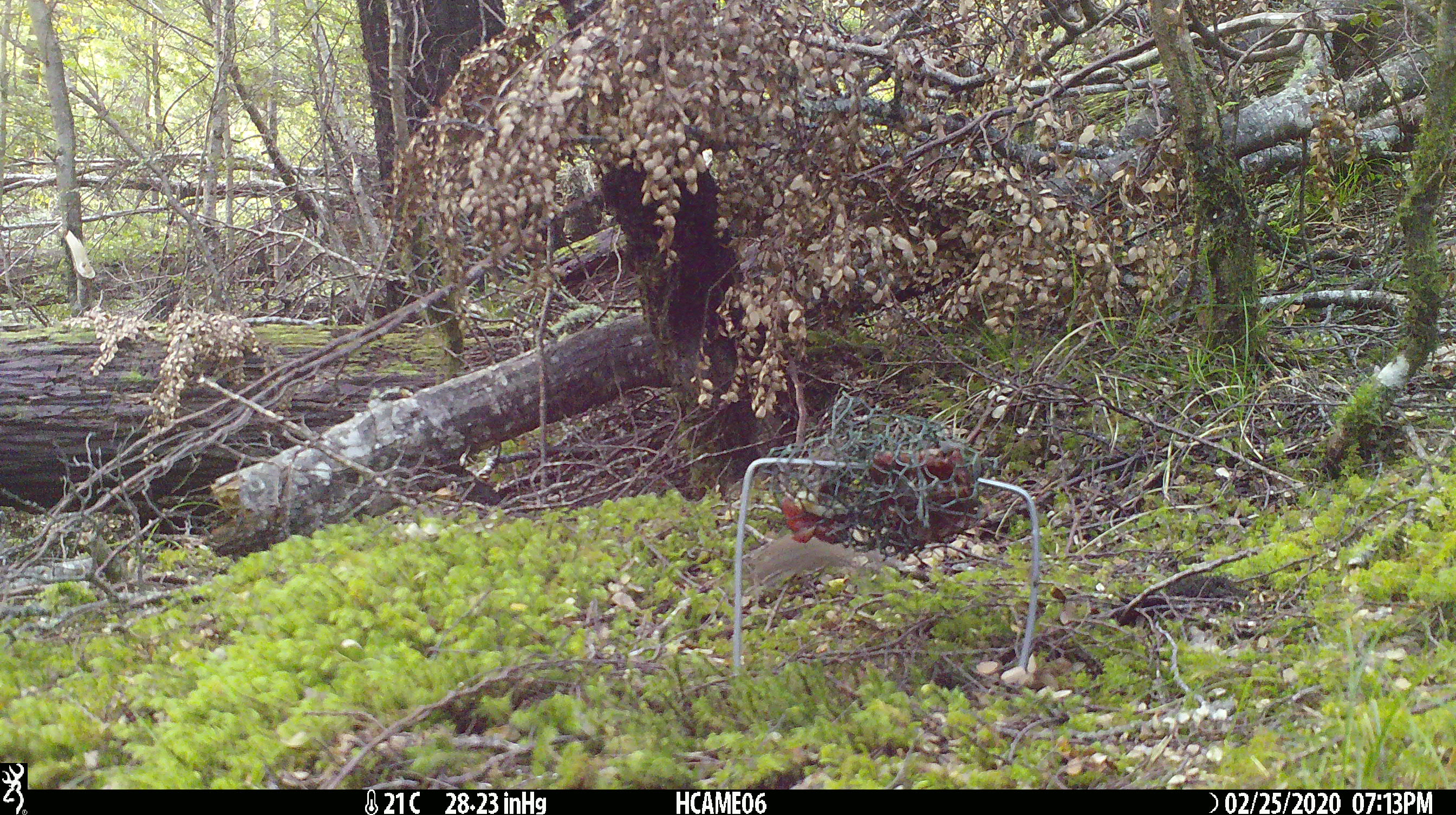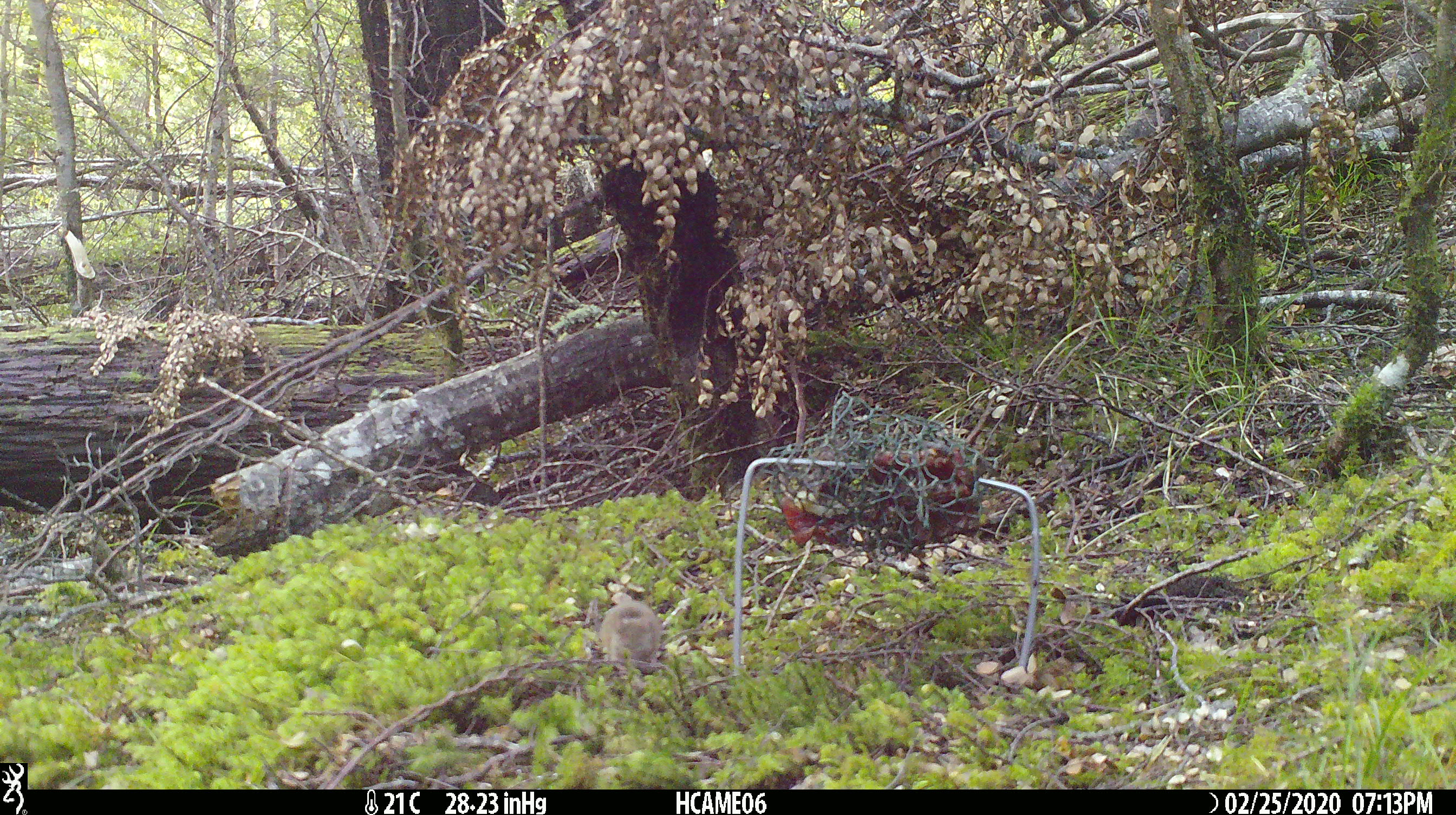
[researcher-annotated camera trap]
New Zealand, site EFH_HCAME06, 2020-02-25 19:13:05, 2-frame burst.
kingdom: Animalia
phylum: Chordata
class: Mammalia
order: Rodentia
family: Muridae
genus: Mus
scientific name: Mus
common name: mouse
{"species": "mouse (Mus)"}